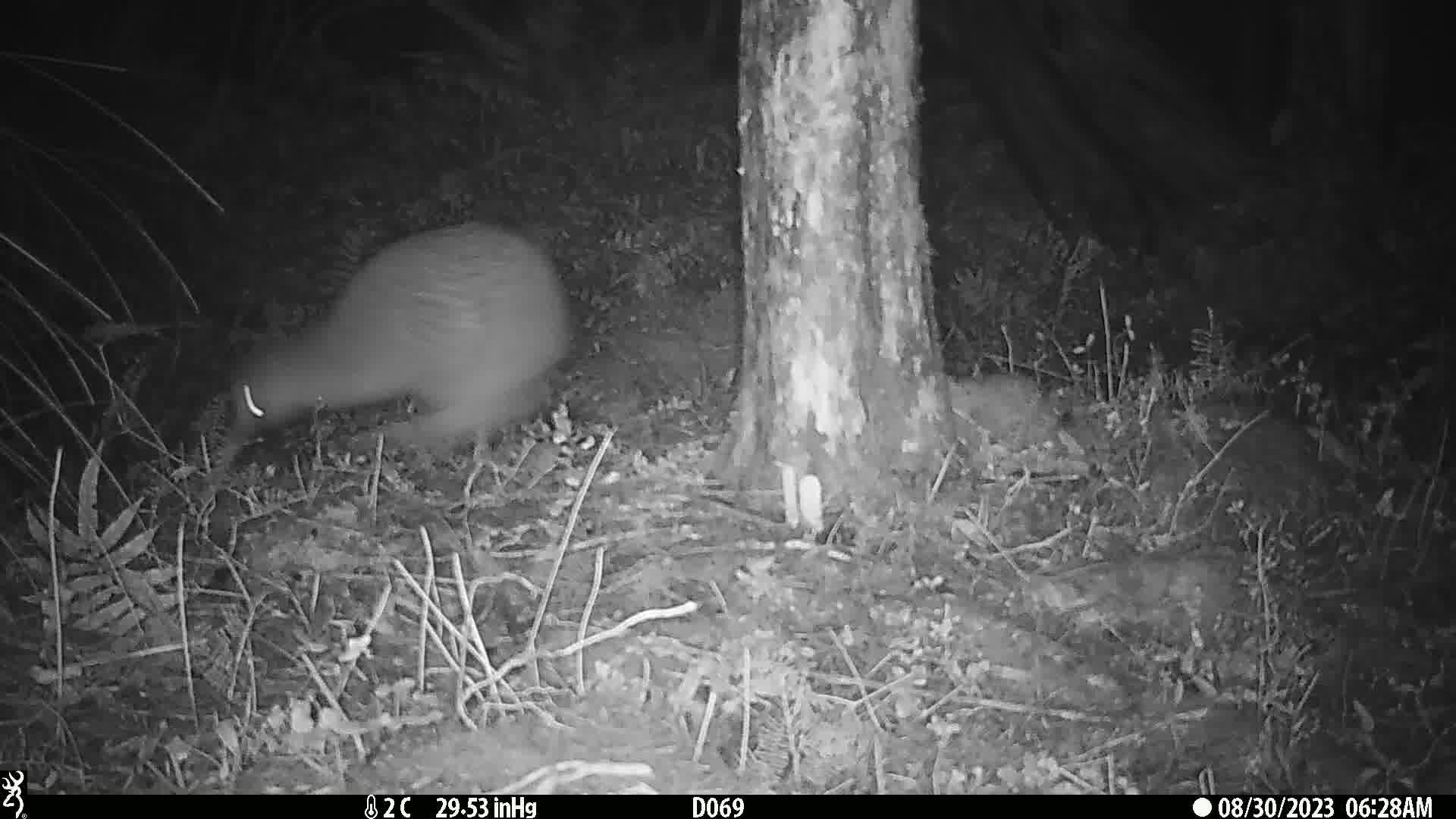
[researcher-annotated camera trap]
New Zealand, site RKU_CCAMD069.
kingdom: Animalia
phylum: Chordata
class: Aves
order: Apterygiformes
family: Apterygidae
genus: Apteryx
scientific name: Apteryx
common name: kiwi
Kiwi (Apteryx).